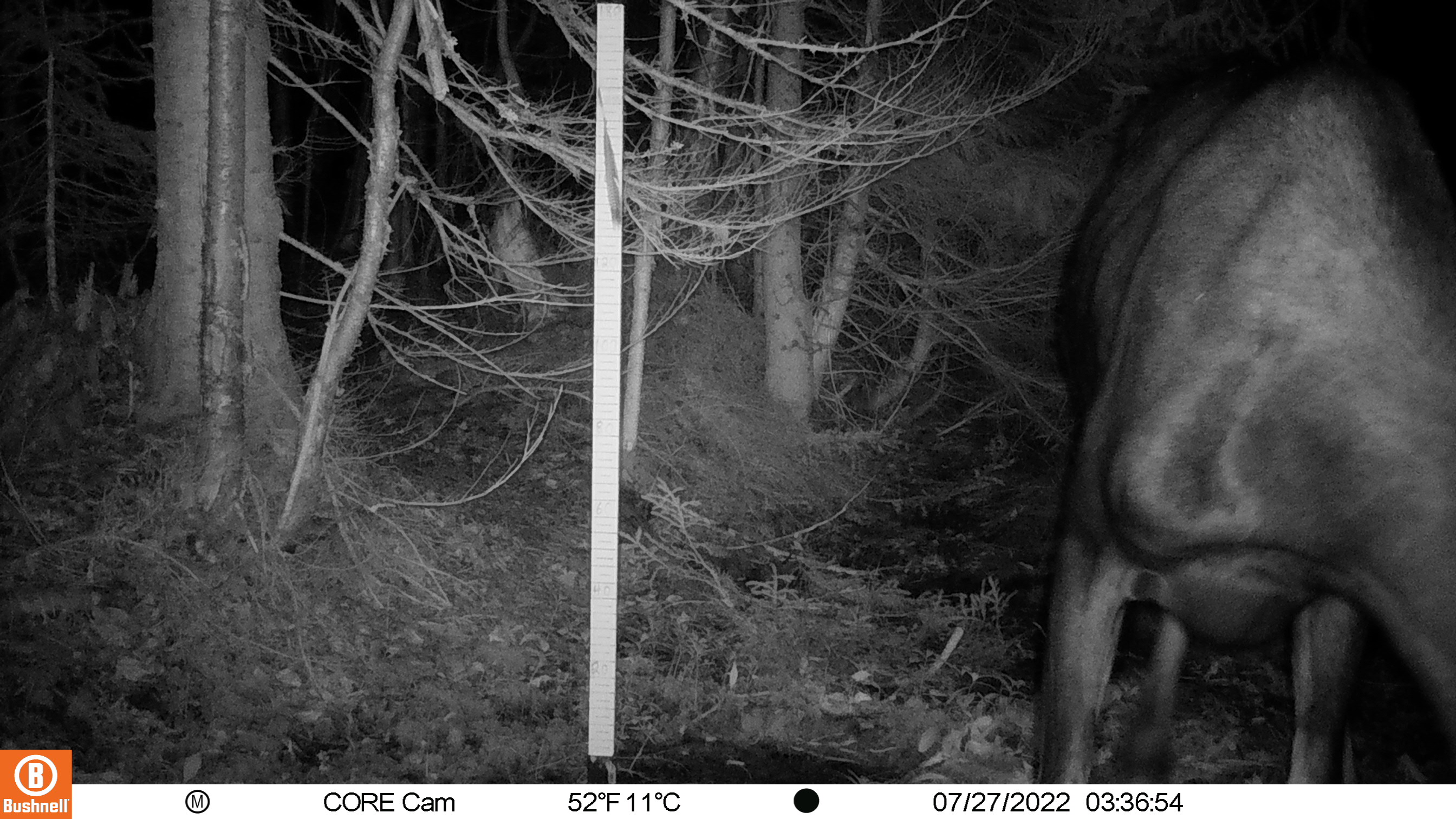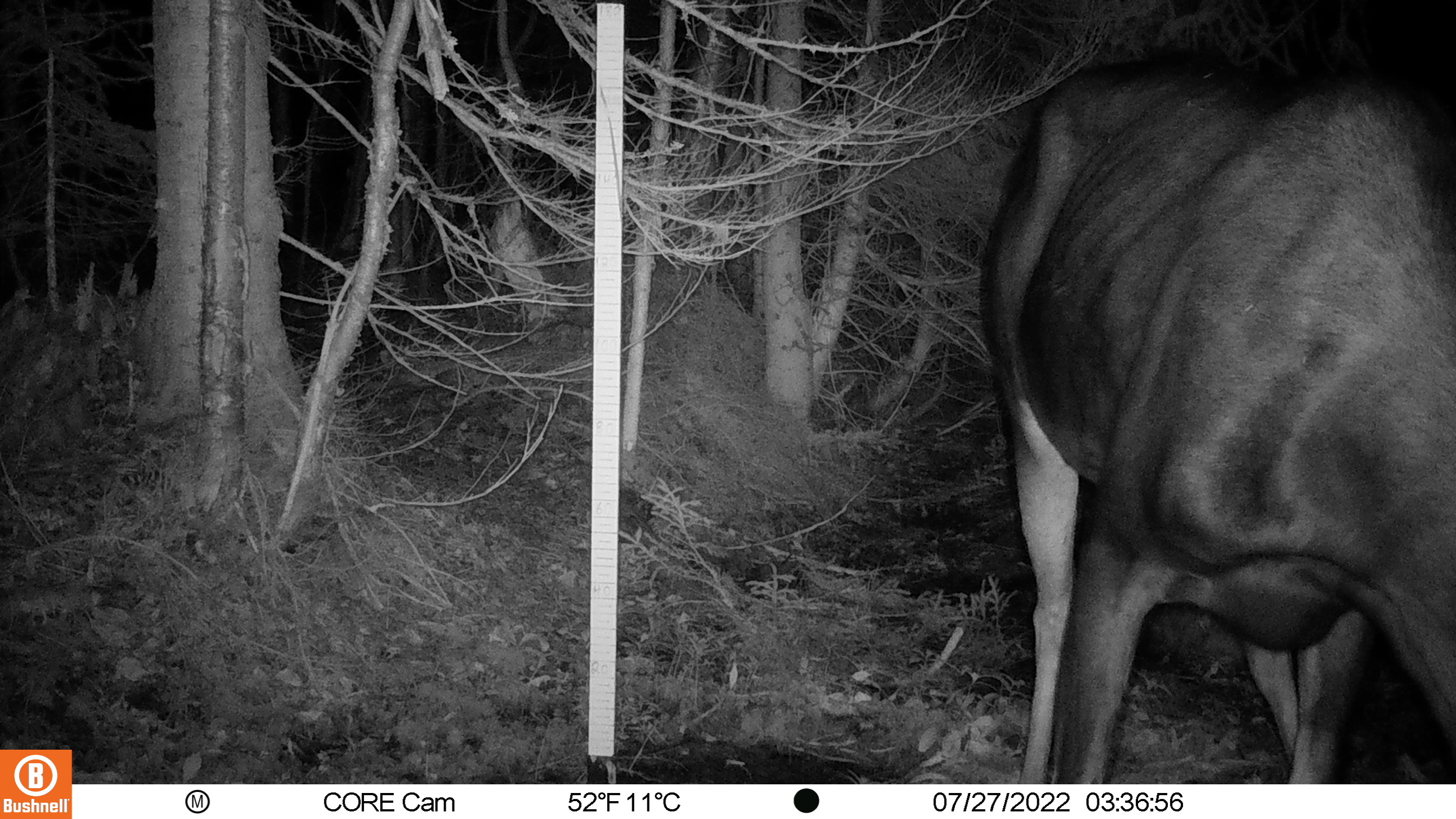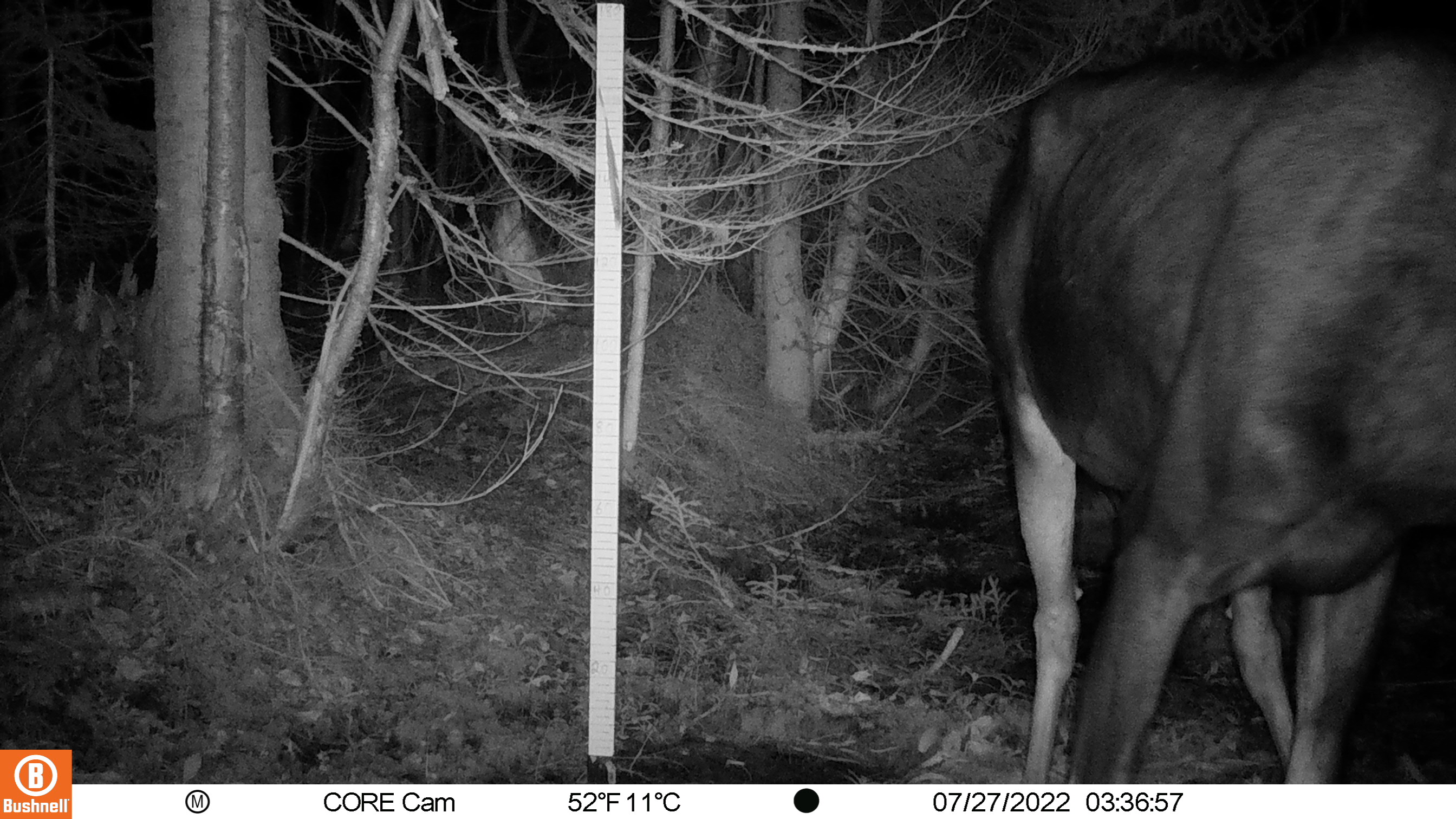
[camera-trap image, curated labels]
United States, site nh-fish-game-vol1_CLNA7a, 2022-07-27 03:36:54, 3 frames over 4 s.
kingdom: Animalia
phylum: Chordata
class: Mammalia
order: Artiodactyla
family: Cervidae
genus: Alces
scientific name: Alces alces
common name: moose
Moose (Alces alces).